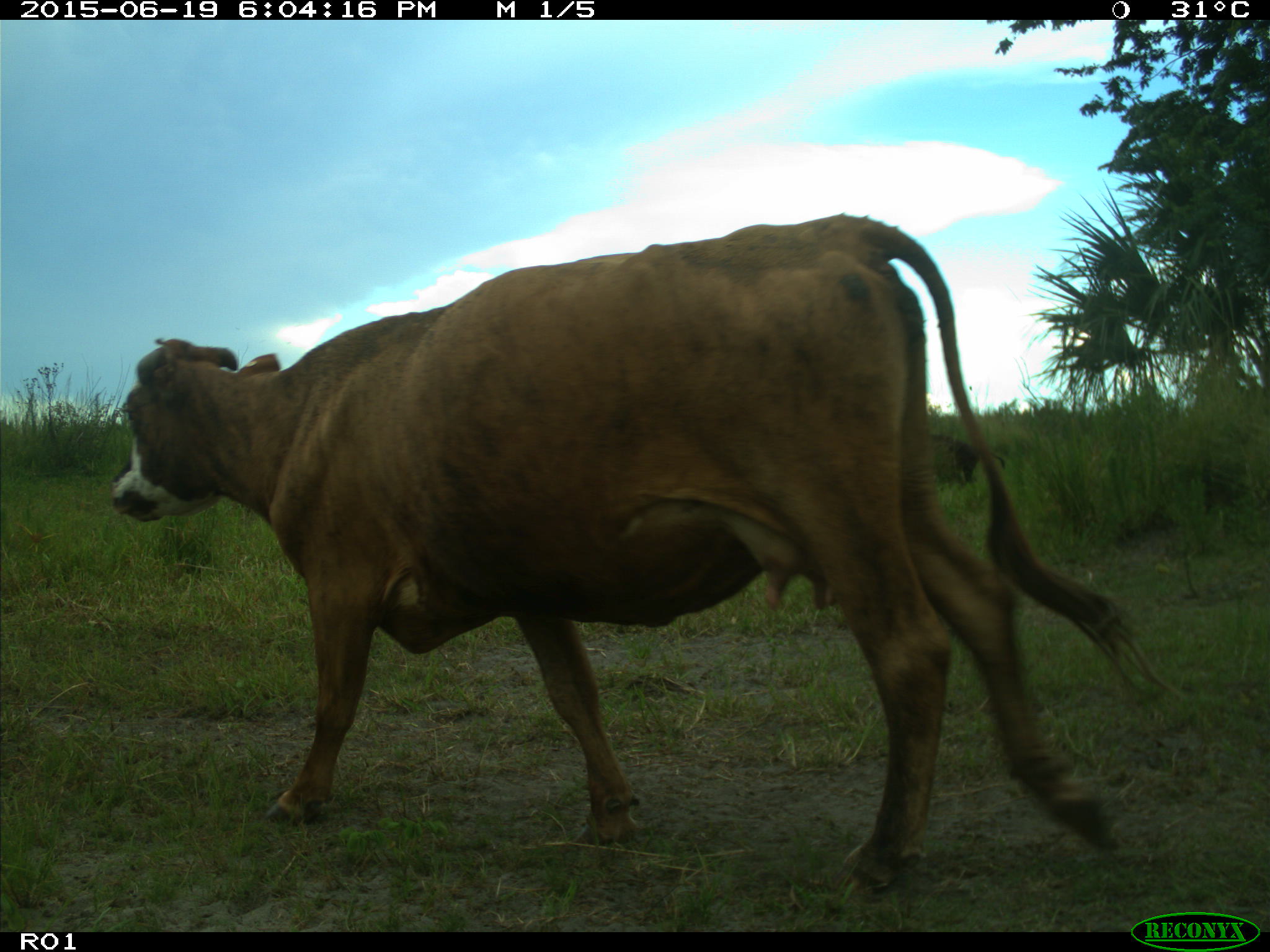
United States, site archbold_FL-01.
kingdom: Animalia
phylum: Chordata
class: Mammalia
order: Artiodactyla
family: Bovidae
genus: Bos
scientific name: Bos taurus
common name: domestic cow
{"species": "Bos taurus (domestic cow)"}